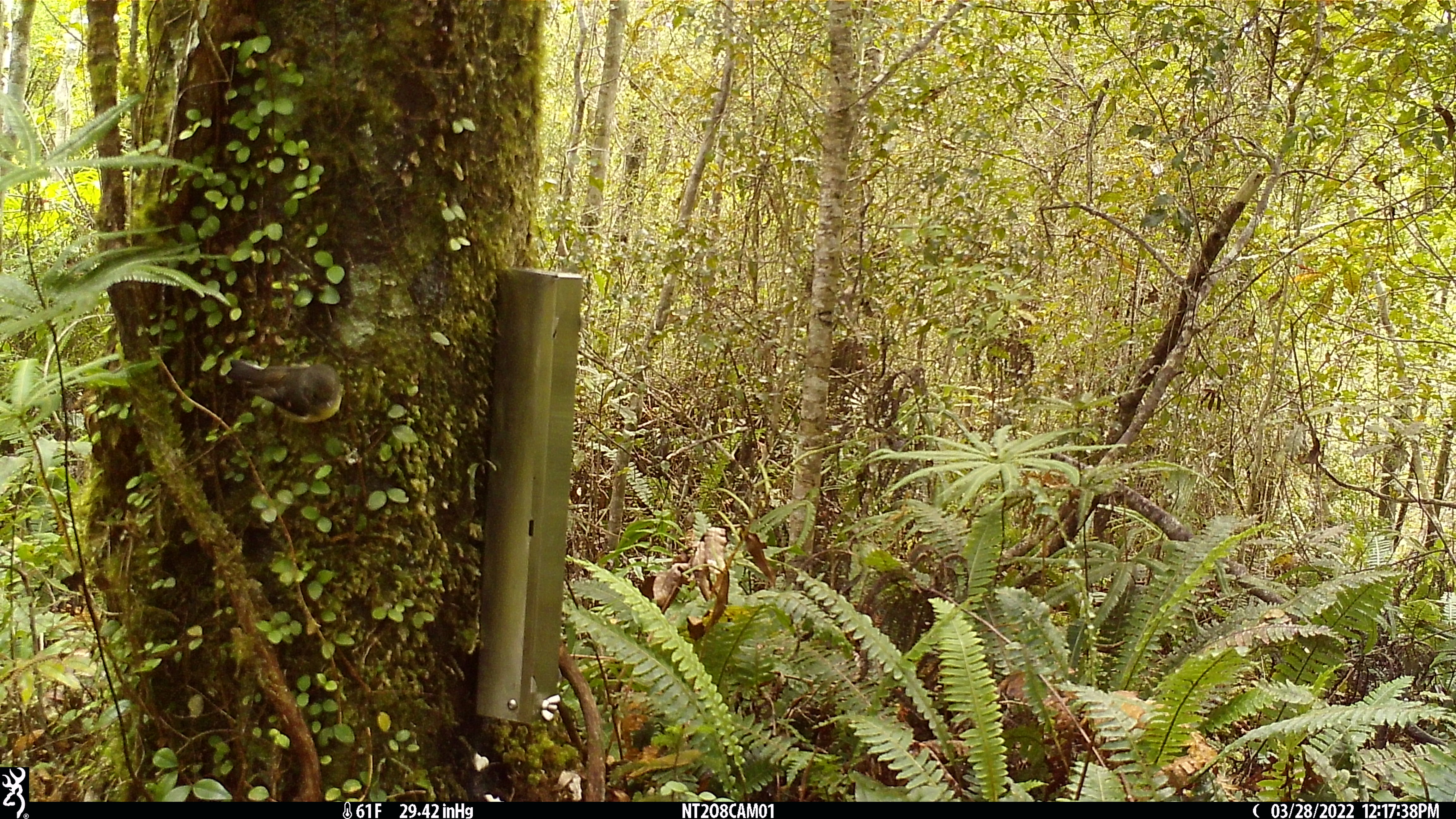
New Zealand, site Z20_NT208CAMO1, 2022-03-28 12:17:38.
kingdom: Animalia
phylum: Chordata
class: Aves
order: Passeriformes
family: Petroicidae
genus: Petroica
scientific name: Petroica macrocephala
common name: tomtit